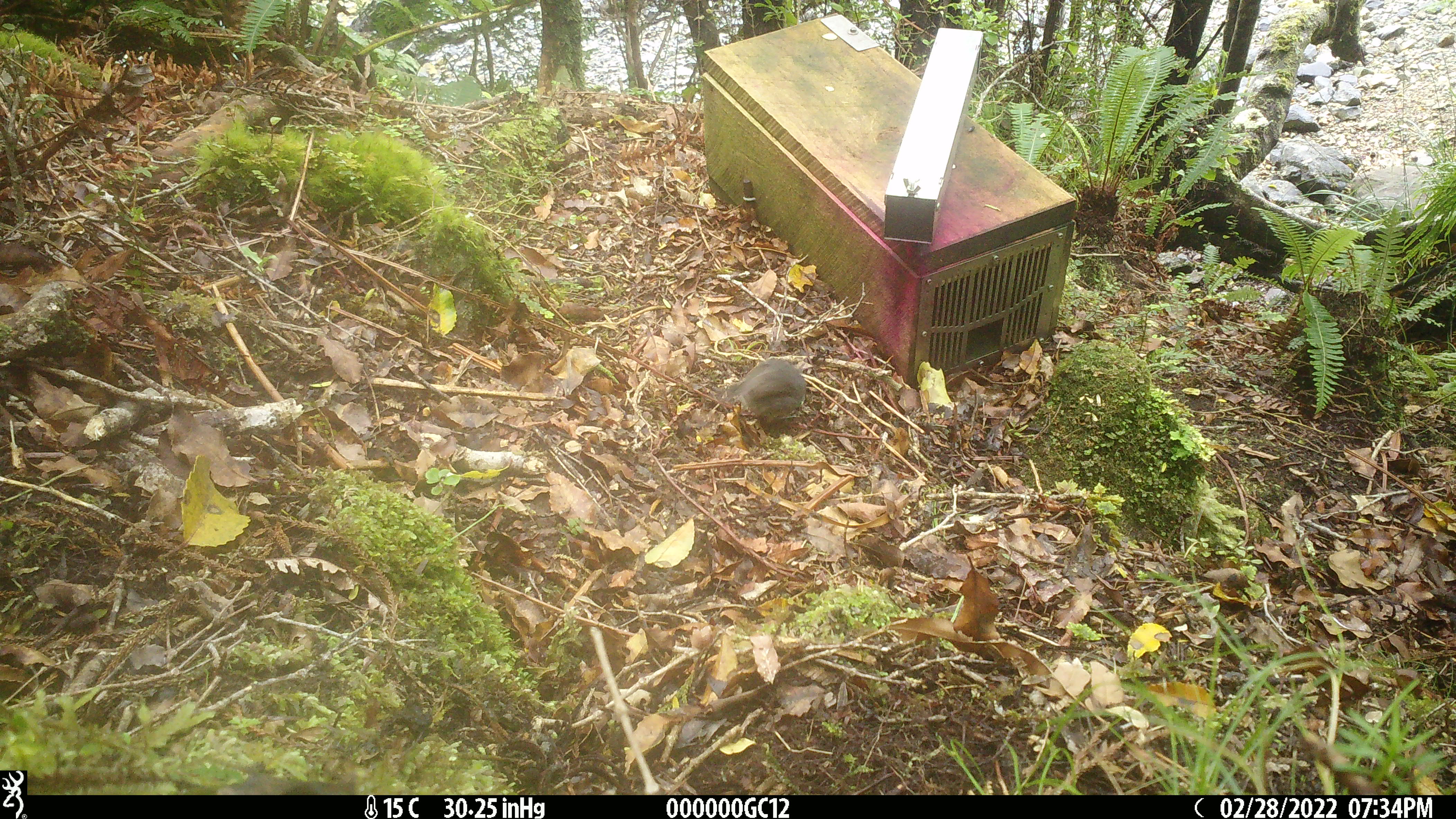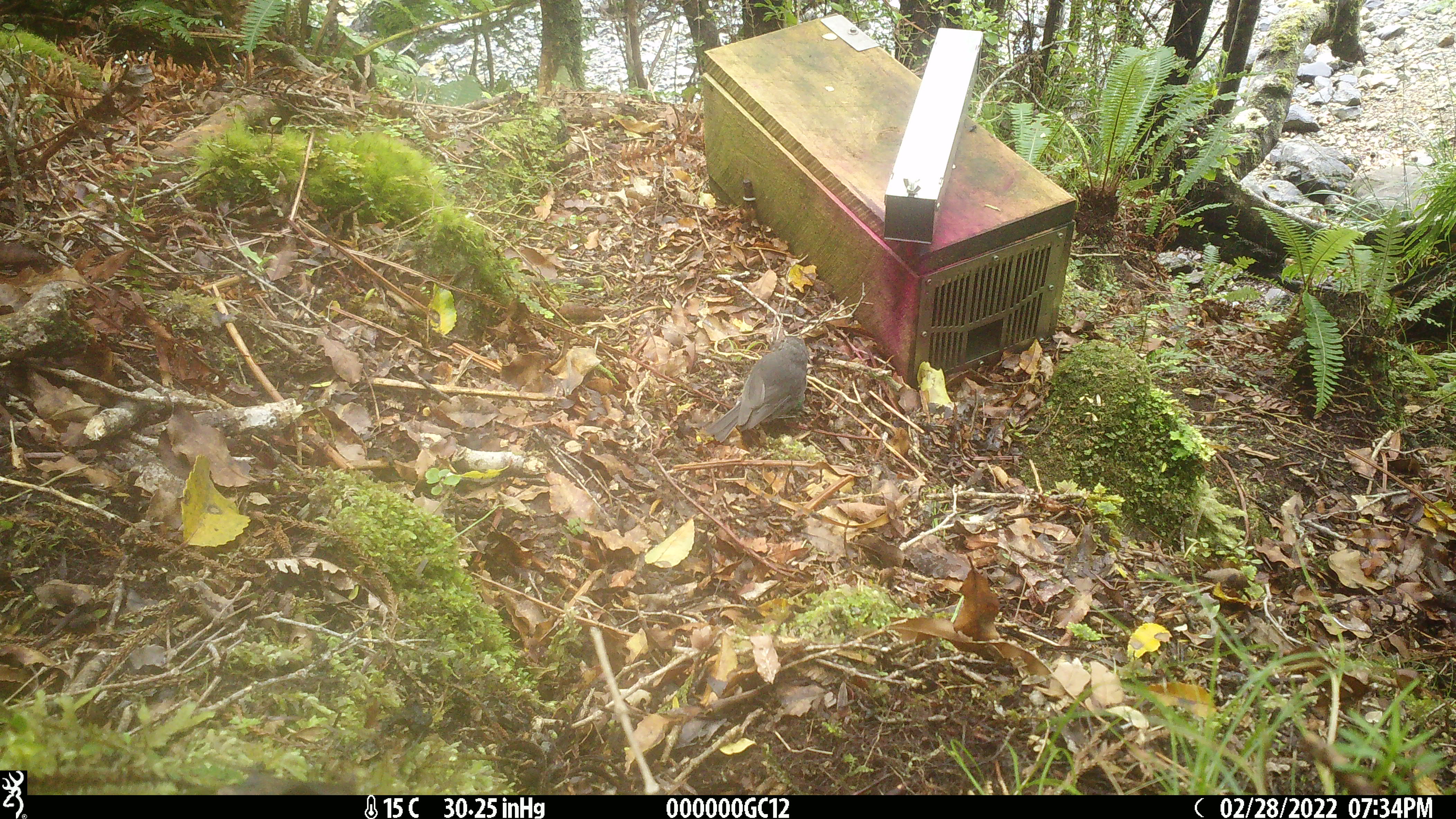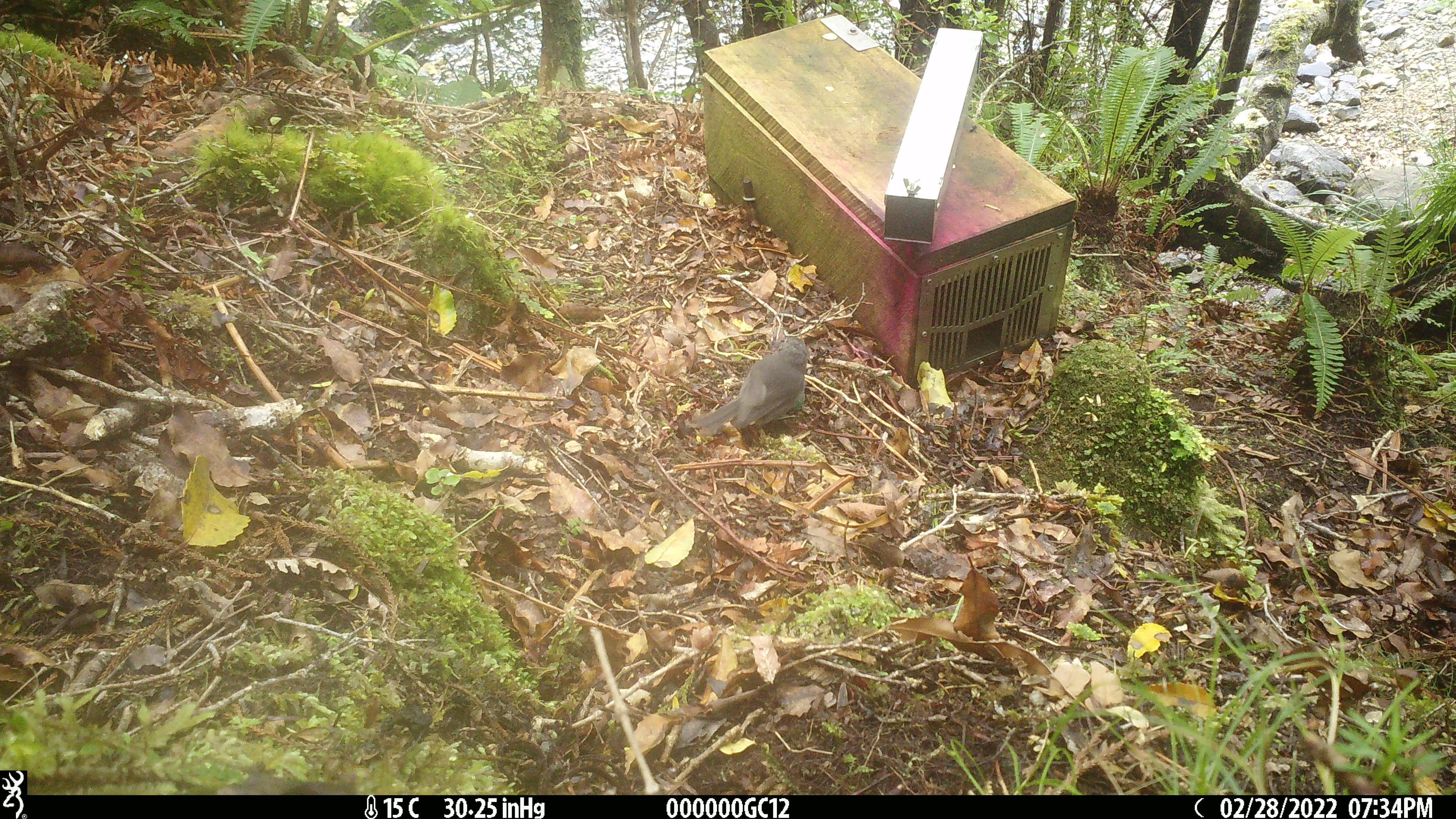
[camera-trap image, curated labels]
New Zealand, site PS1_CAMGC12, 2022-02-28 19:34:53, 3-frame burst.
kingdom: Animalia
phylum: Chordata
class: Aves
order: Passeriformes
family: Petroicidae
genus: Petroica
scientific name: Petroica australis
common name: new zealand robin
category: robin